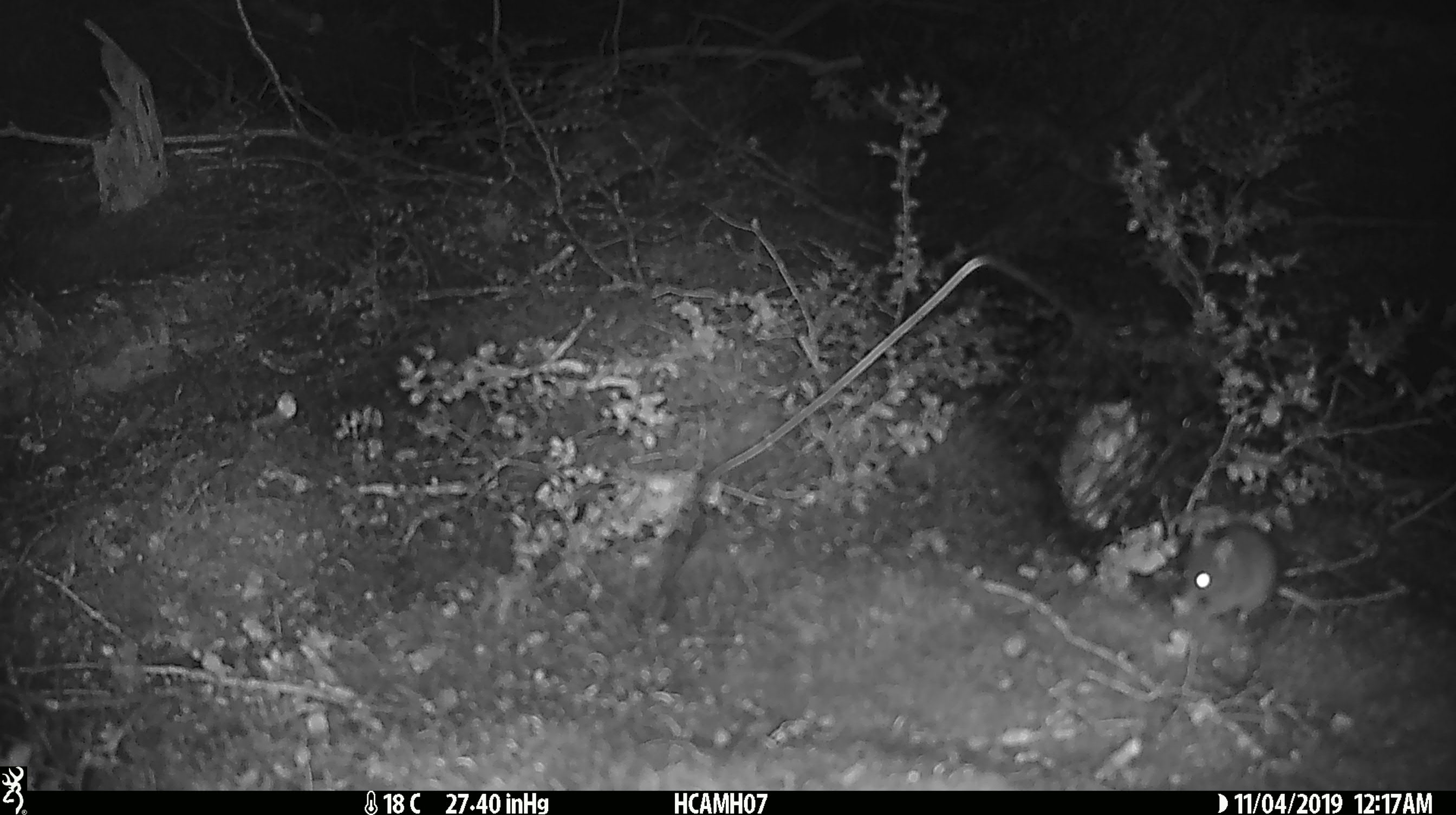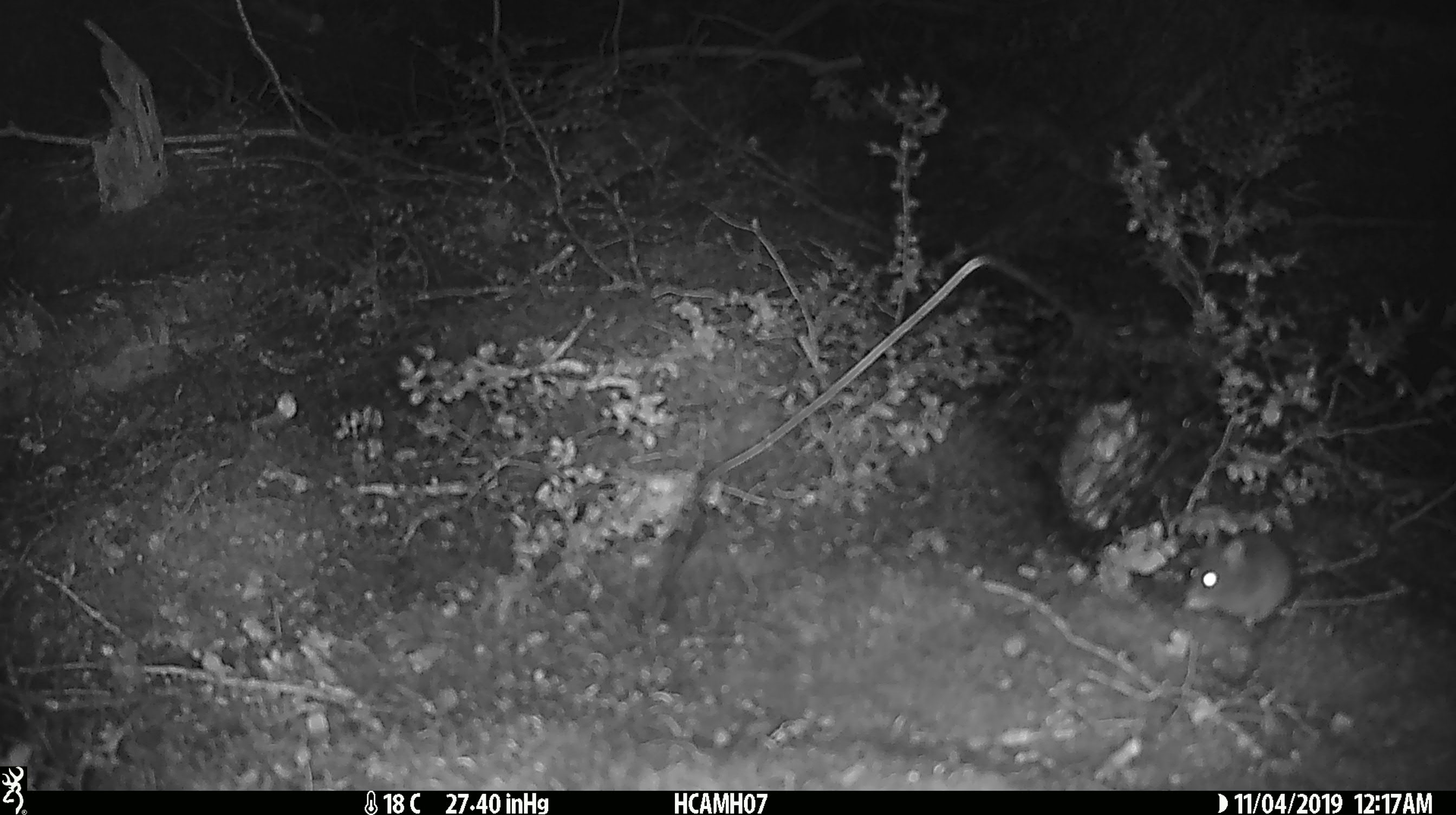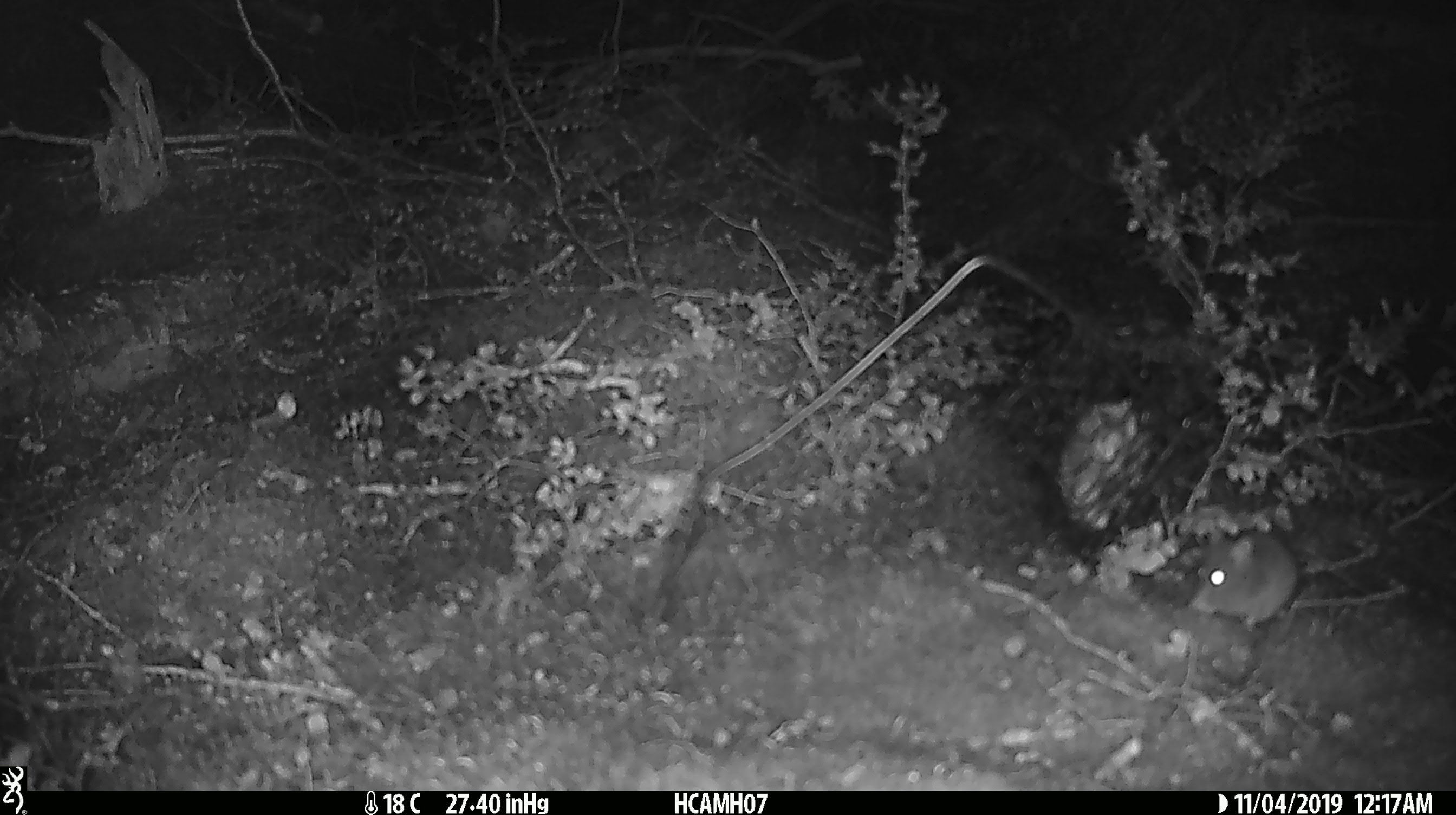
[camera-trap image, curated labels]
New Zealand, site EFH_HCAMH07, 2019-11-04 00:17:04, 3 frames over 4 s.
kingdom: Animalia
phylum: Chordata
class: Mammalia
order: Rodentia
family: Muridae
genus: Mus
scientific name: Mus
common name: mouse